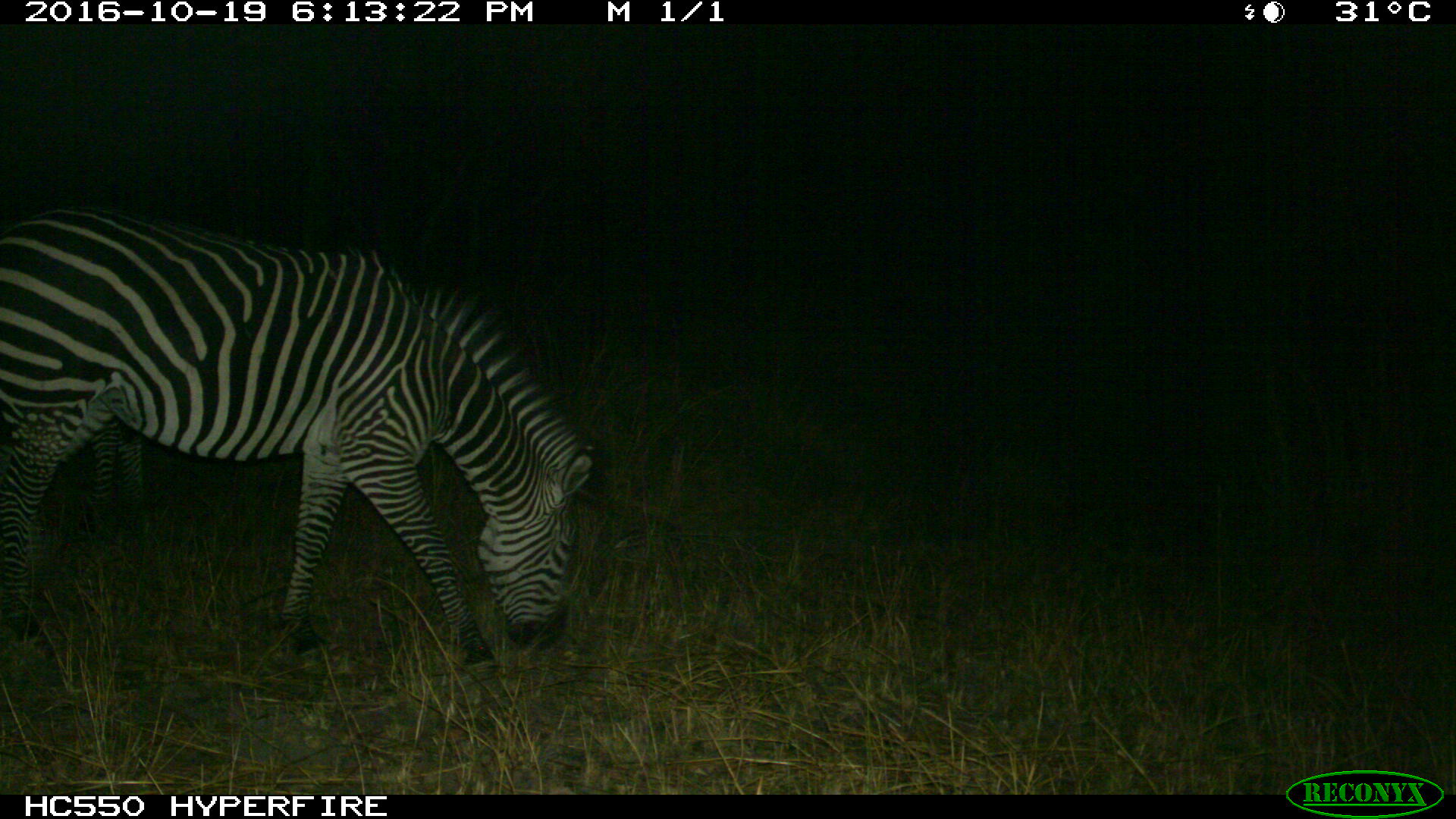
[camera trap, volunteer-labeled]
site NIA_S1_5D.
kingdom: Animalia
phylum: Chordata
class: Mammalia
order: Perissodactyla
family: Equidae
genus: Equus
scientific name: Equus quagga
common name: plains zebra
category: zebraplains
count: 1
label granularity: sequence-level